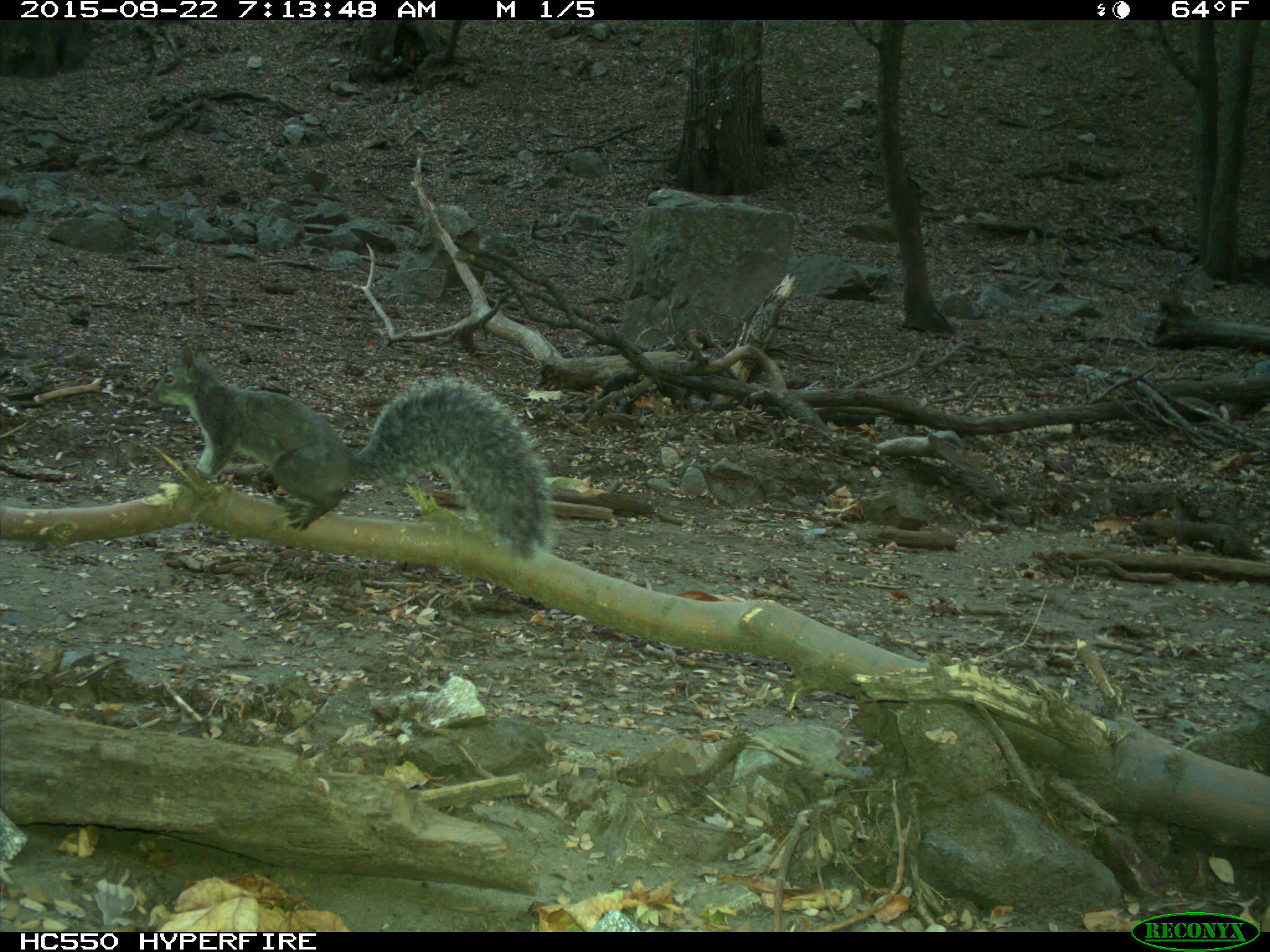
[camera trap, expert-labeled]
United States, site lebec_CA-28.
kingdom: Animalia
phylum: Chordata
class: Mammalia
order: Rodentia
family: Sciuridae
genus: Sciurus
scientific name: Sciurus carolinensis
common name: eastern gray squirrel